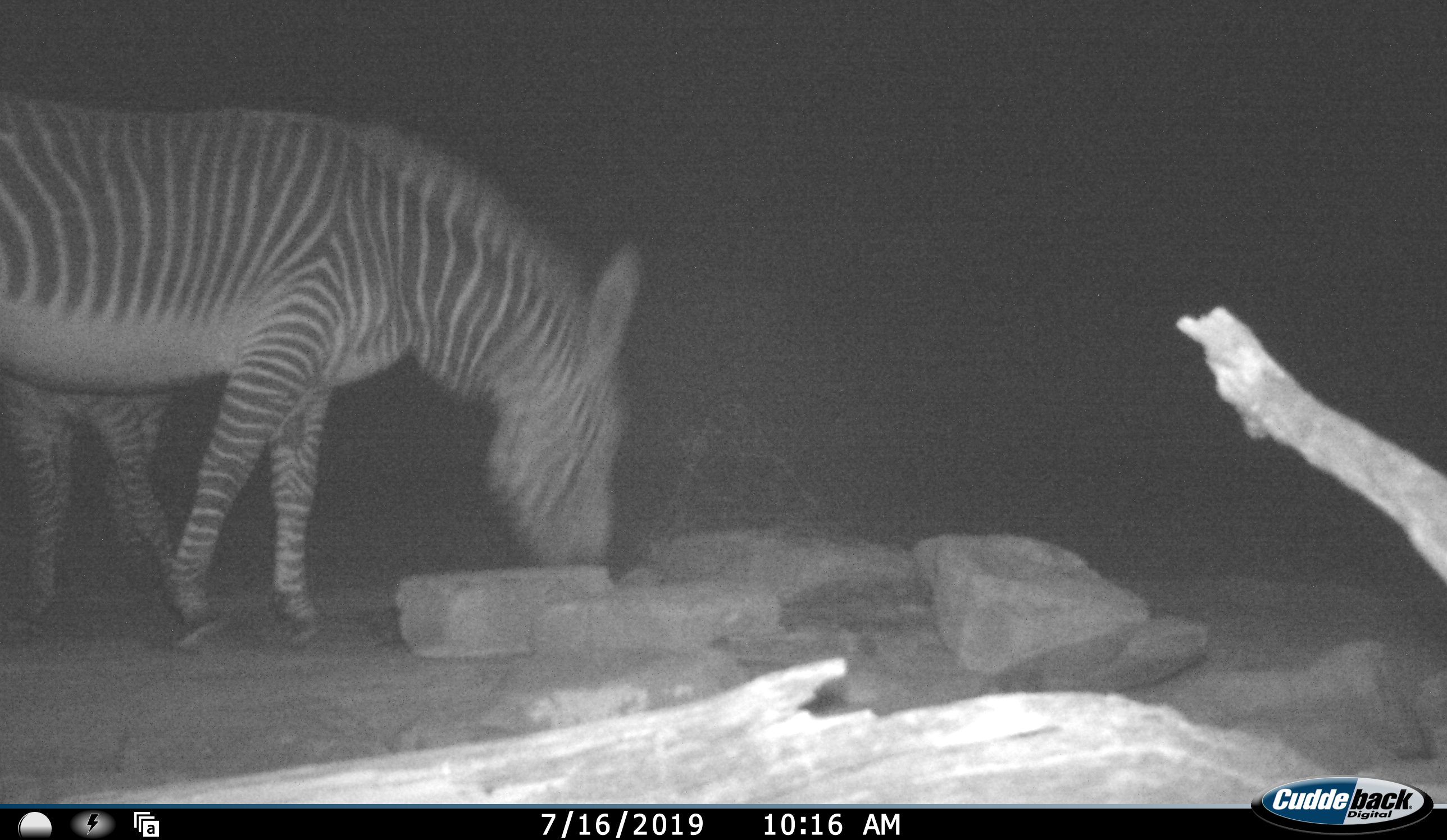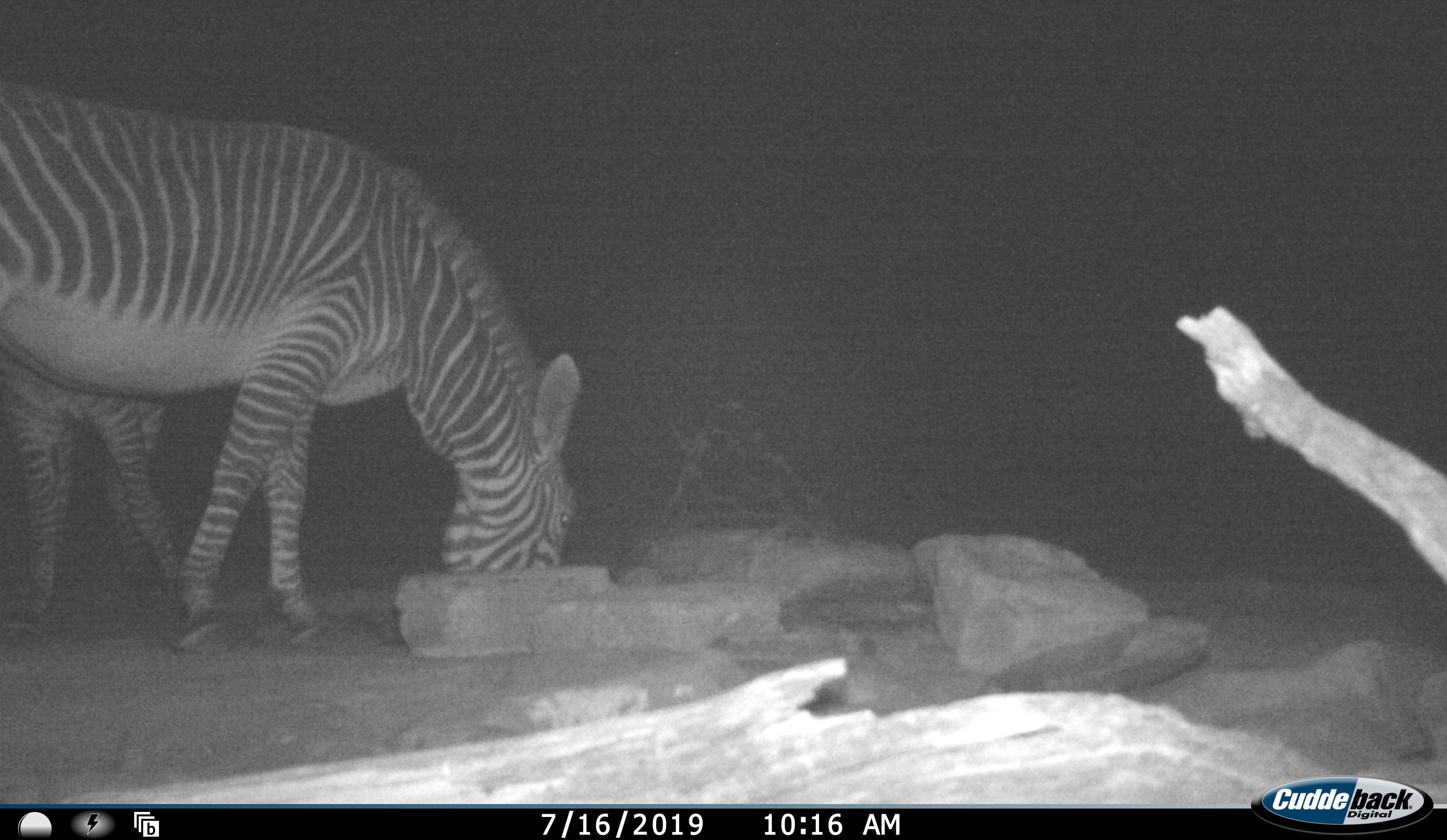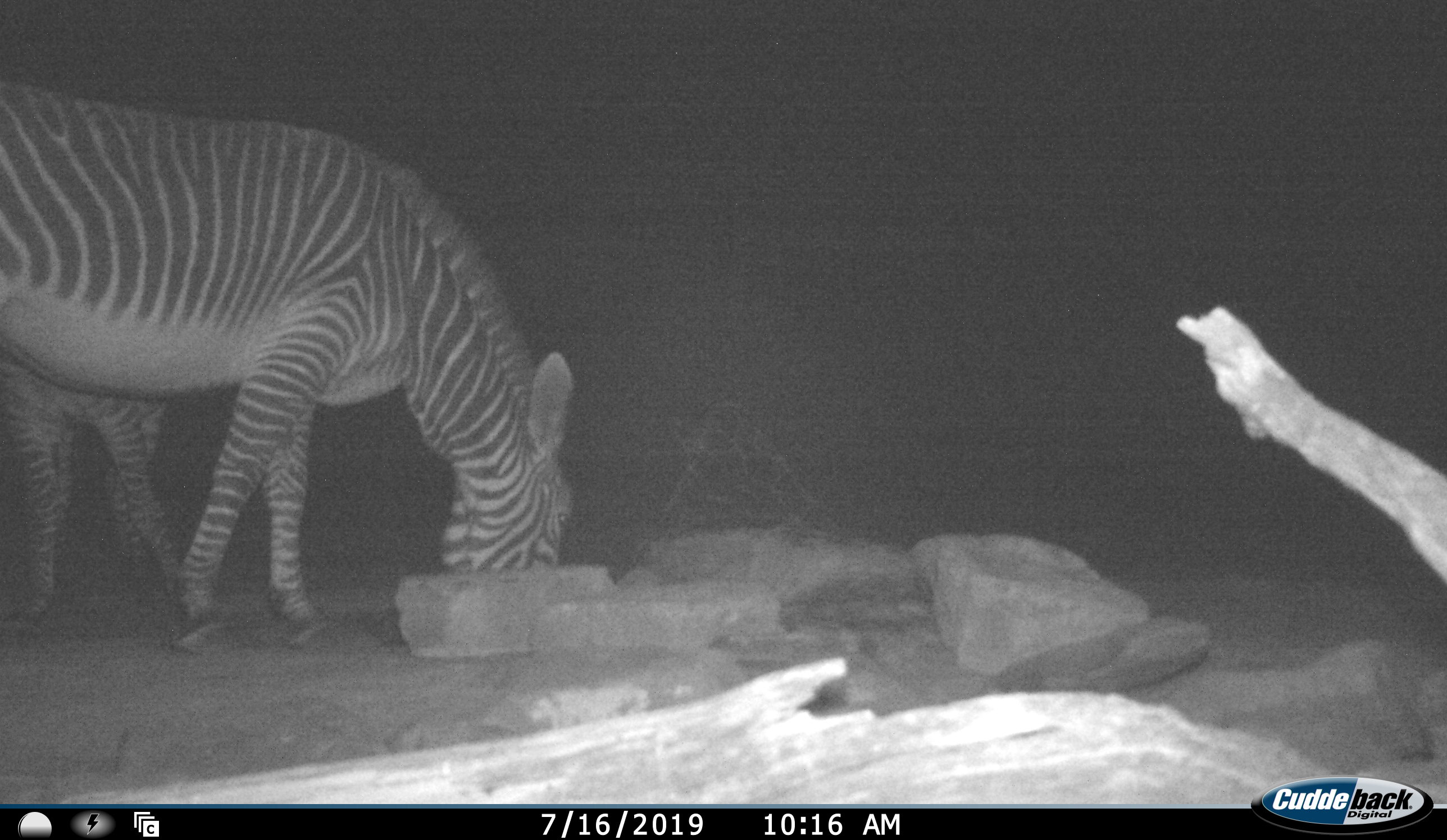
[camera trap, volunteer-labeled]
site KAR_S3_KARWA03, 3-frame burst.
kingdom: Animalia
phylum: Chordata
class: Mammalia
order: Perissodactyla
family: Equidae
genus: Equus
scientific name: Equus zebra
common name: mountain zebra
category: zebramountain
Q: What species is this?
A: Zebramountain (mountain zebra) (Equus zebra).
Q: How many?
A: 2.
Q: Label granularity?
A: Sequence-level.